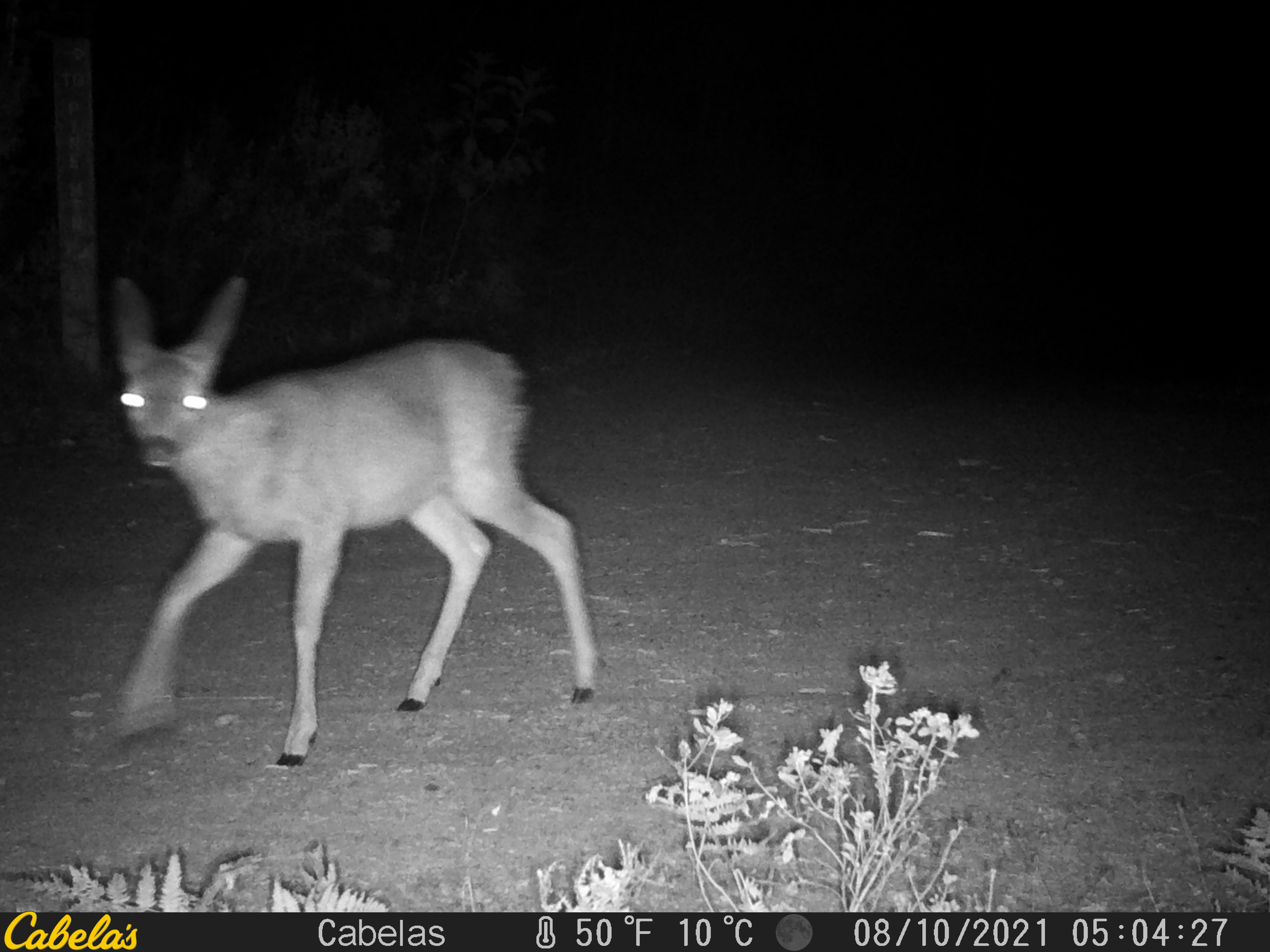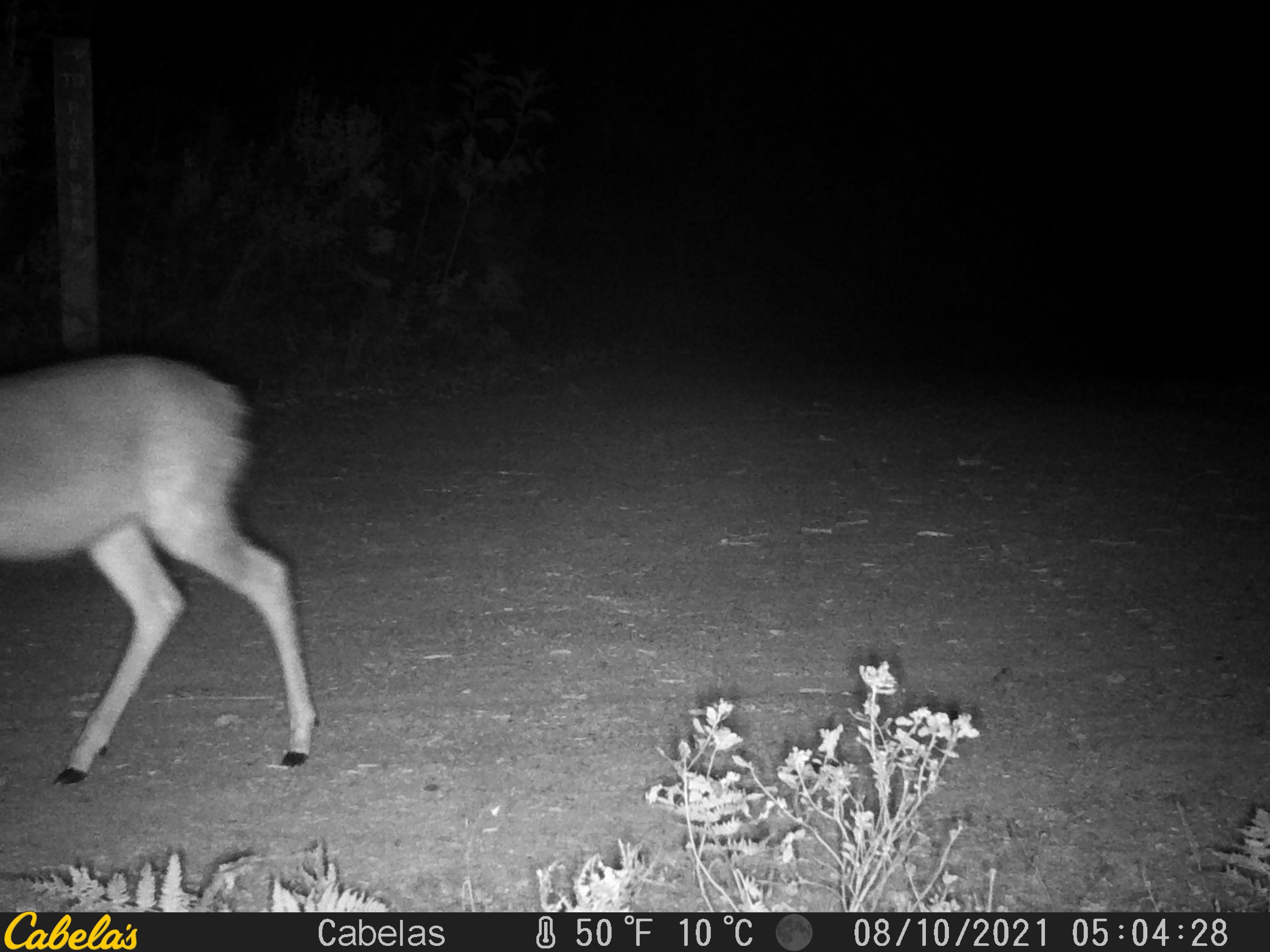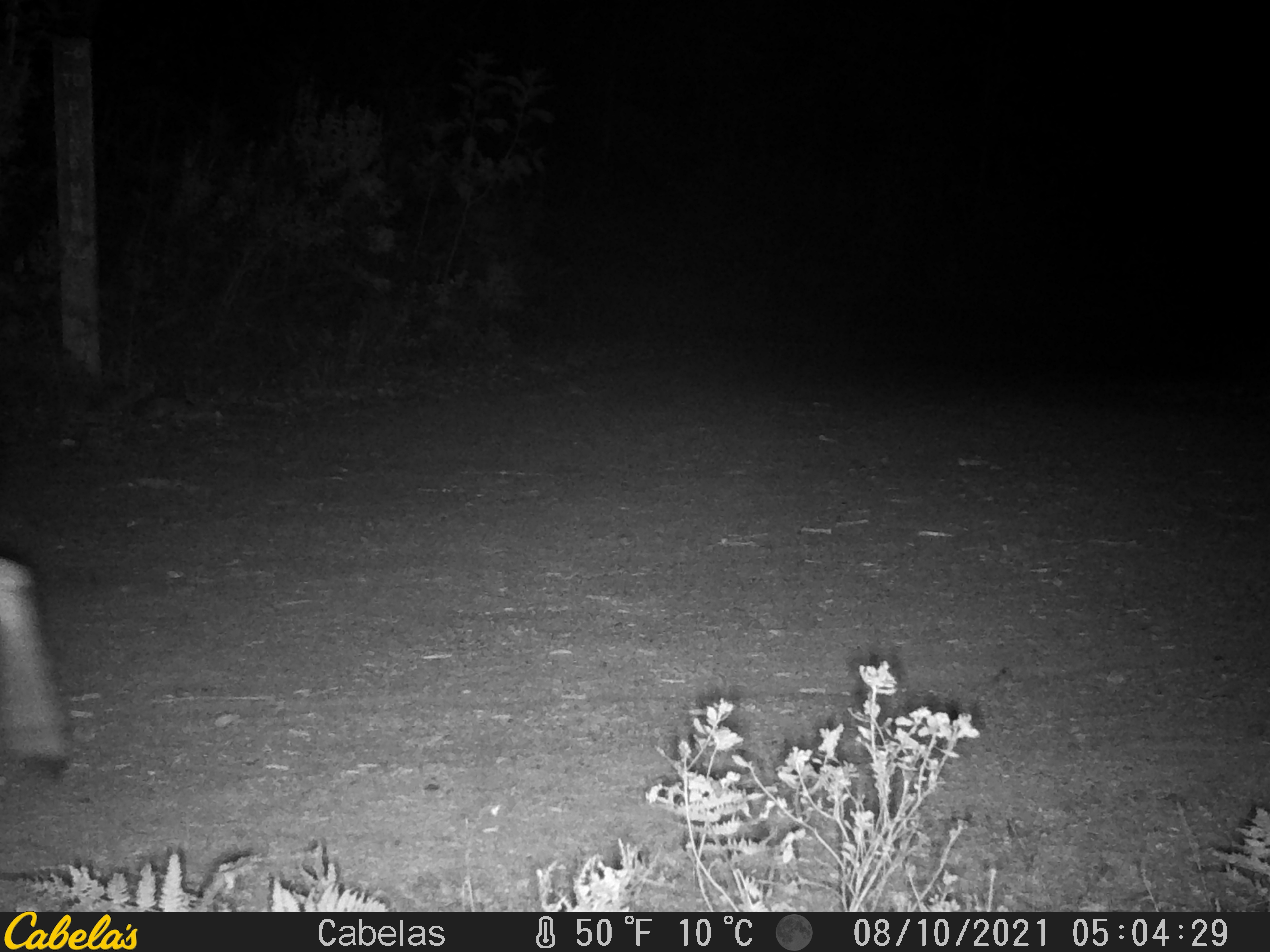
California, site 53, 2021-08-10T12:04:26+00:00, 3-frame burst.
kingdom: Animalia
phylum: Chordata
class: Mammalia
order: Artiodactyla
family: Cervidae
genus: Odocoileus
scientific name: Odocoileus hemionus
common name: mule deer